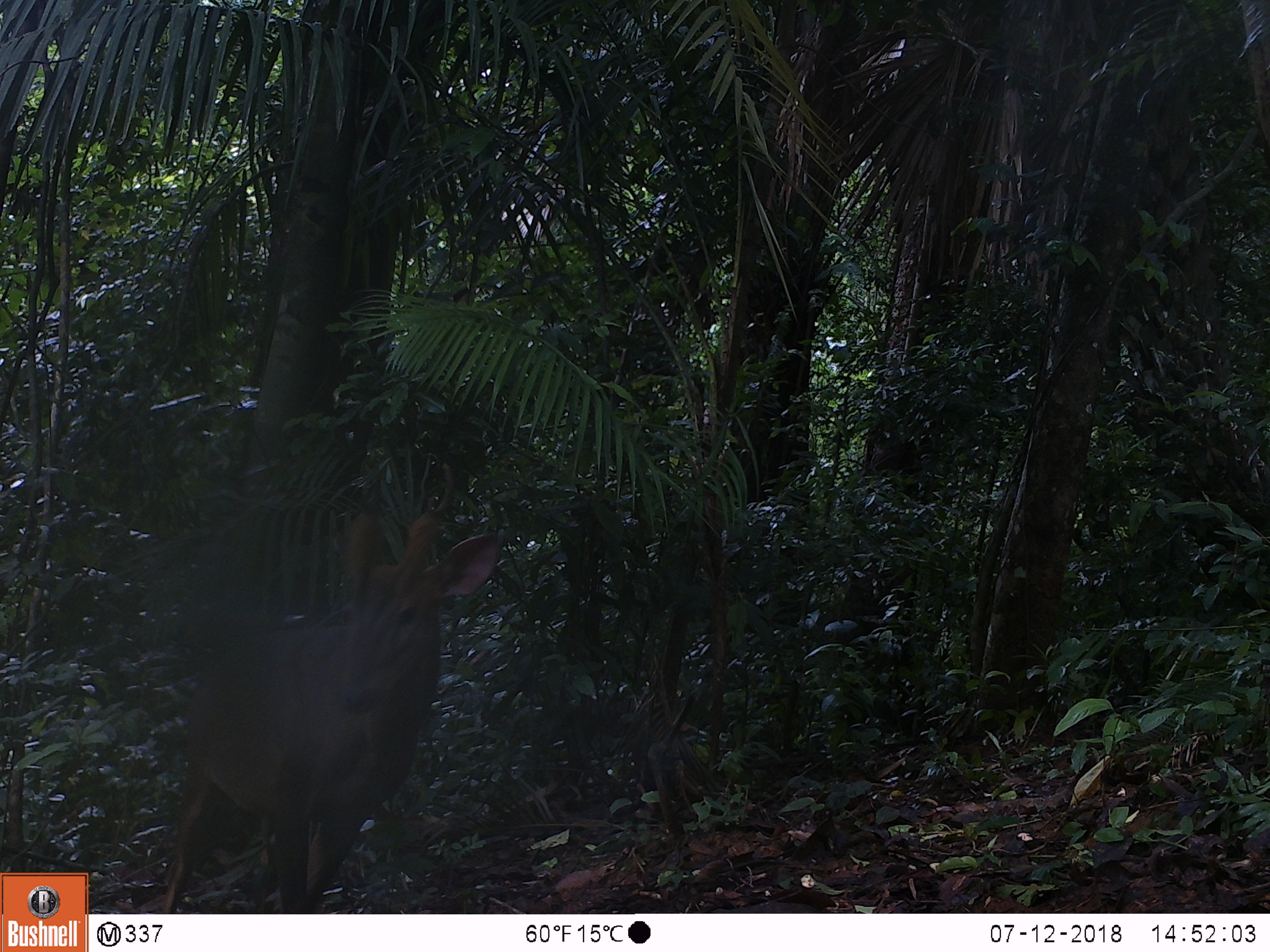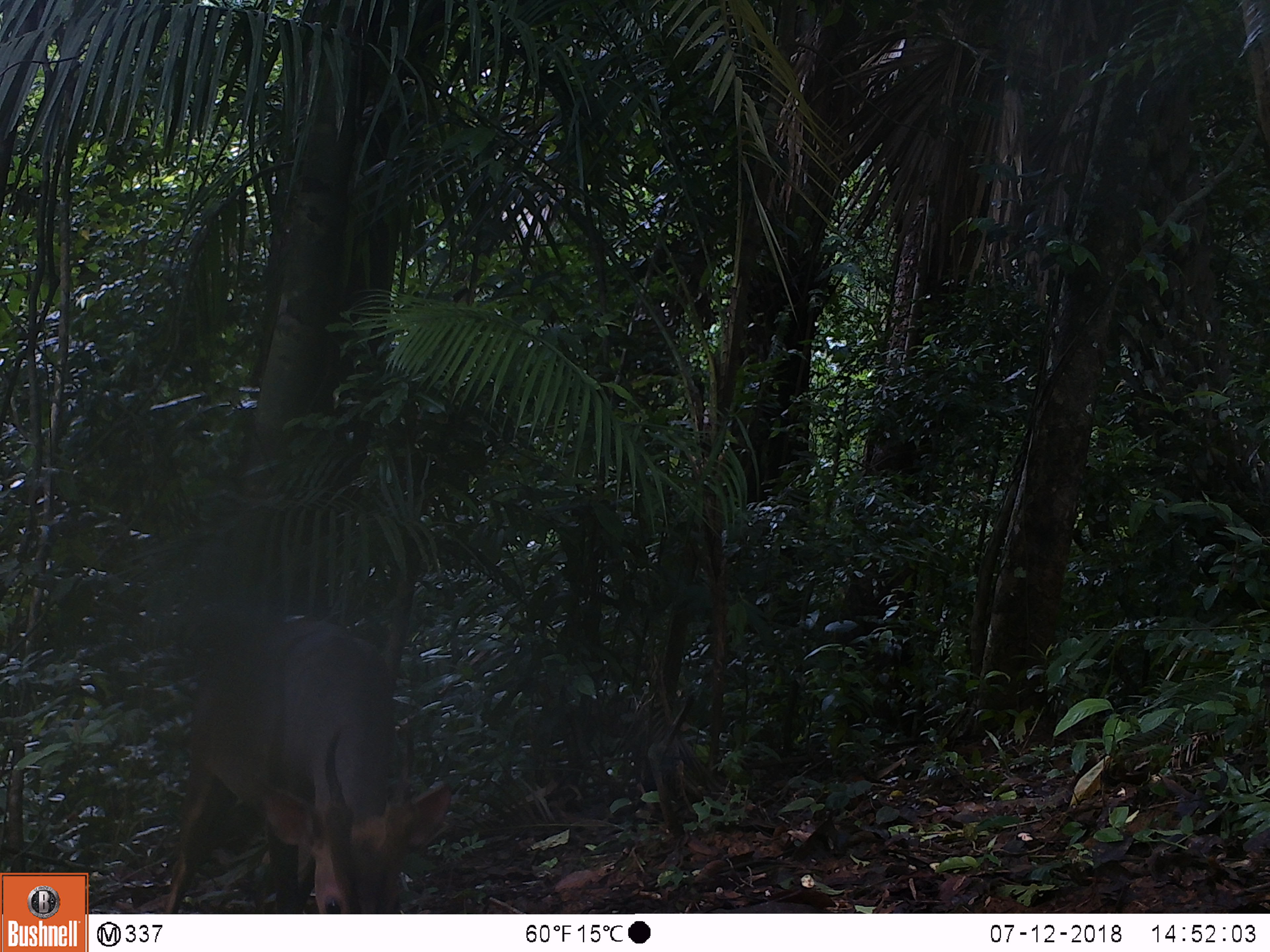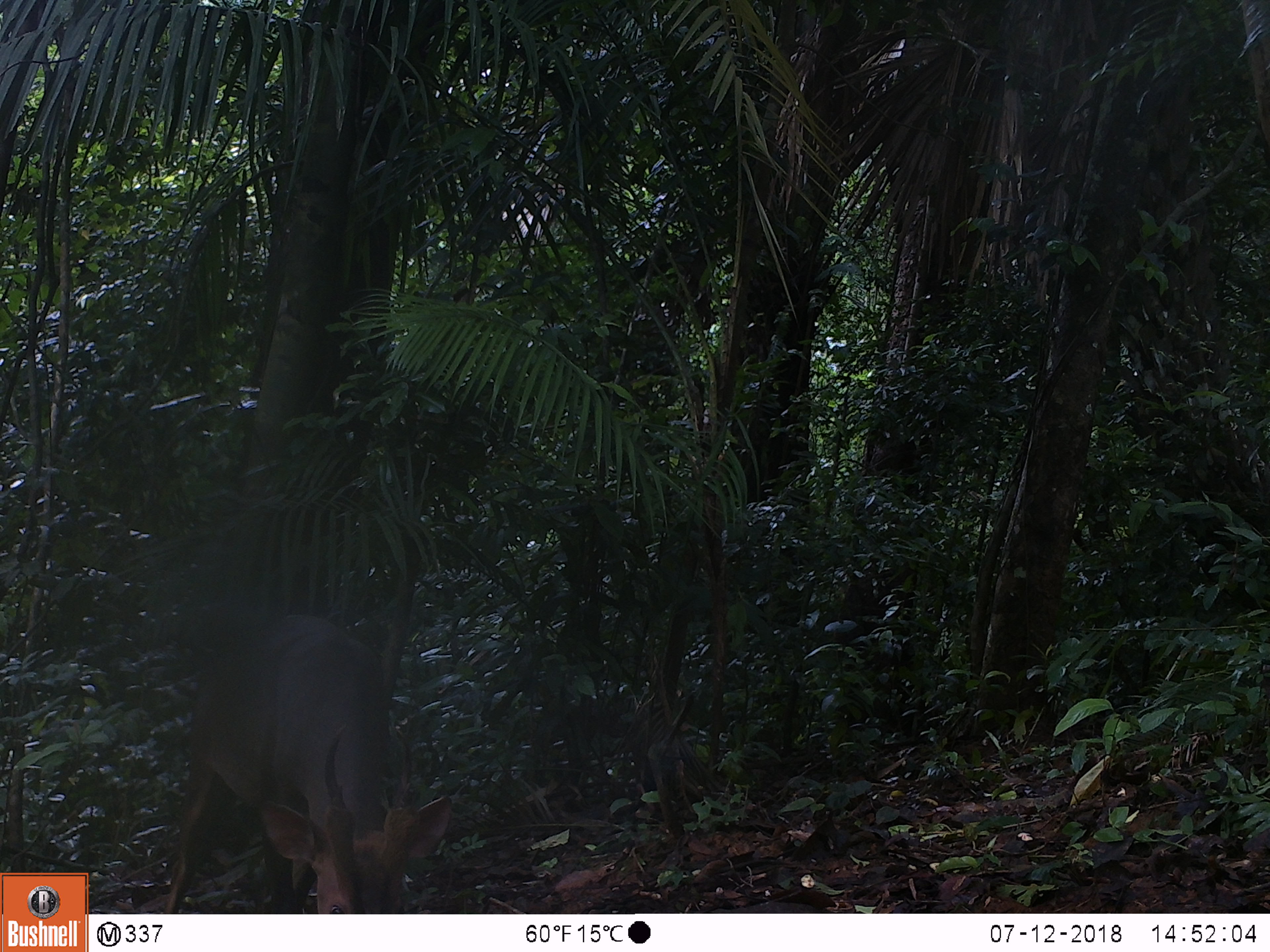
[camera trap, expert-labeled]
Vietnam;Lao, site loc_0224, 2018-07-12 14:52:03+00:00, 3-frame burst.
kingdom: Animalia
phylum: Chordata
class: Mammalia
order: Artiodactyla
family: Cervidae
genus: Muntiacus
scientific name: Muntiacus vuquangensis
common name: large-antlered muntjac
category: large antlered muntjac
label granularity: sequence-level